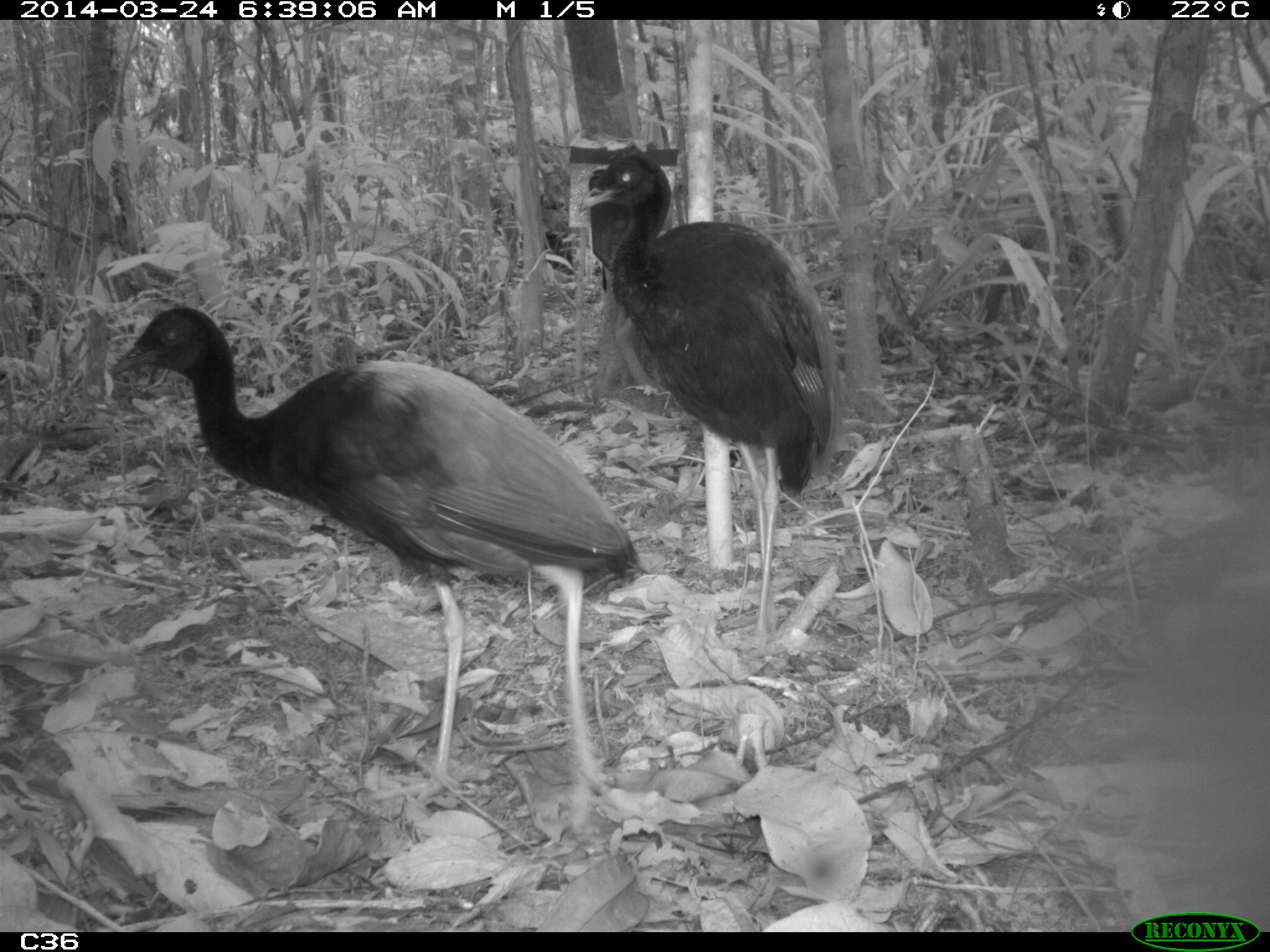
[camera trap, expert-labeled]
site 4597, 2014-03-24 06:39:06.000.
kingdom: Animalia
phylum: Chordata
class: Aves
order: Gruiformes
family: Psophiidae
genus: Psophia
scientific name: Psophia crepitans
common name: gray-winged trumpeter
Psophia crepitans (gray-winged trumpeter), count 9, age adult.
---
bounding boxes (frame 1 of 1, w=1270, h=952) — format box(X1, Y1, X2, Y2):
psophia crepitans: box(108, 304, 641, 803); box(578, 152, 844, 652)